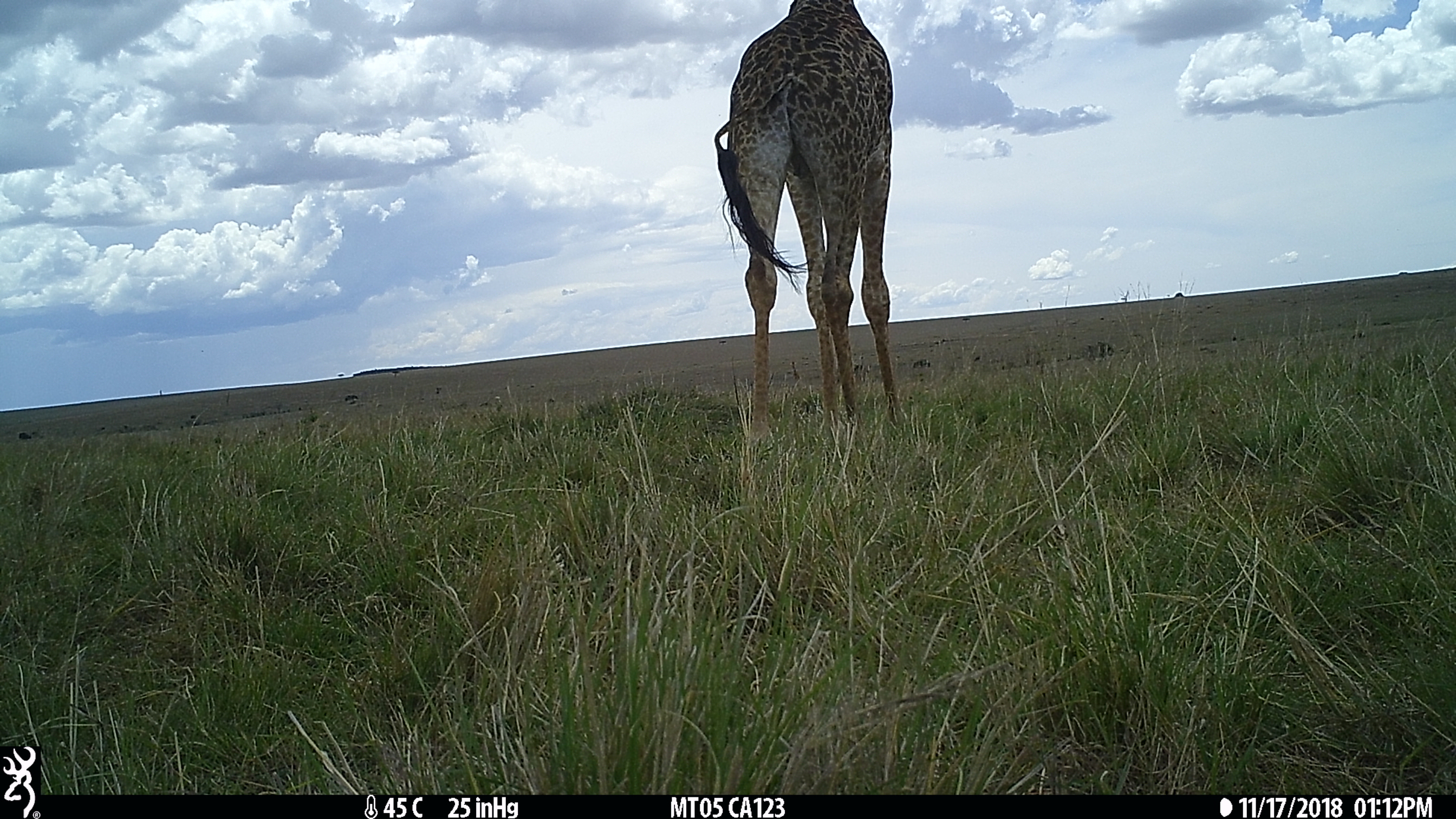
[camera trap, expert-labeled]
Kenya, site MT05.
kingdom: Animalia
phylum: Chordata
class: Mammalia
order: Artiodactyla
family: Giraffidae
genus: Giraffa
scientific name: Giraffa camelopardalis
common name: northern giraffe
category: giraffe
Giraffe (northern giraffe) (Giraffa camelopardalis).